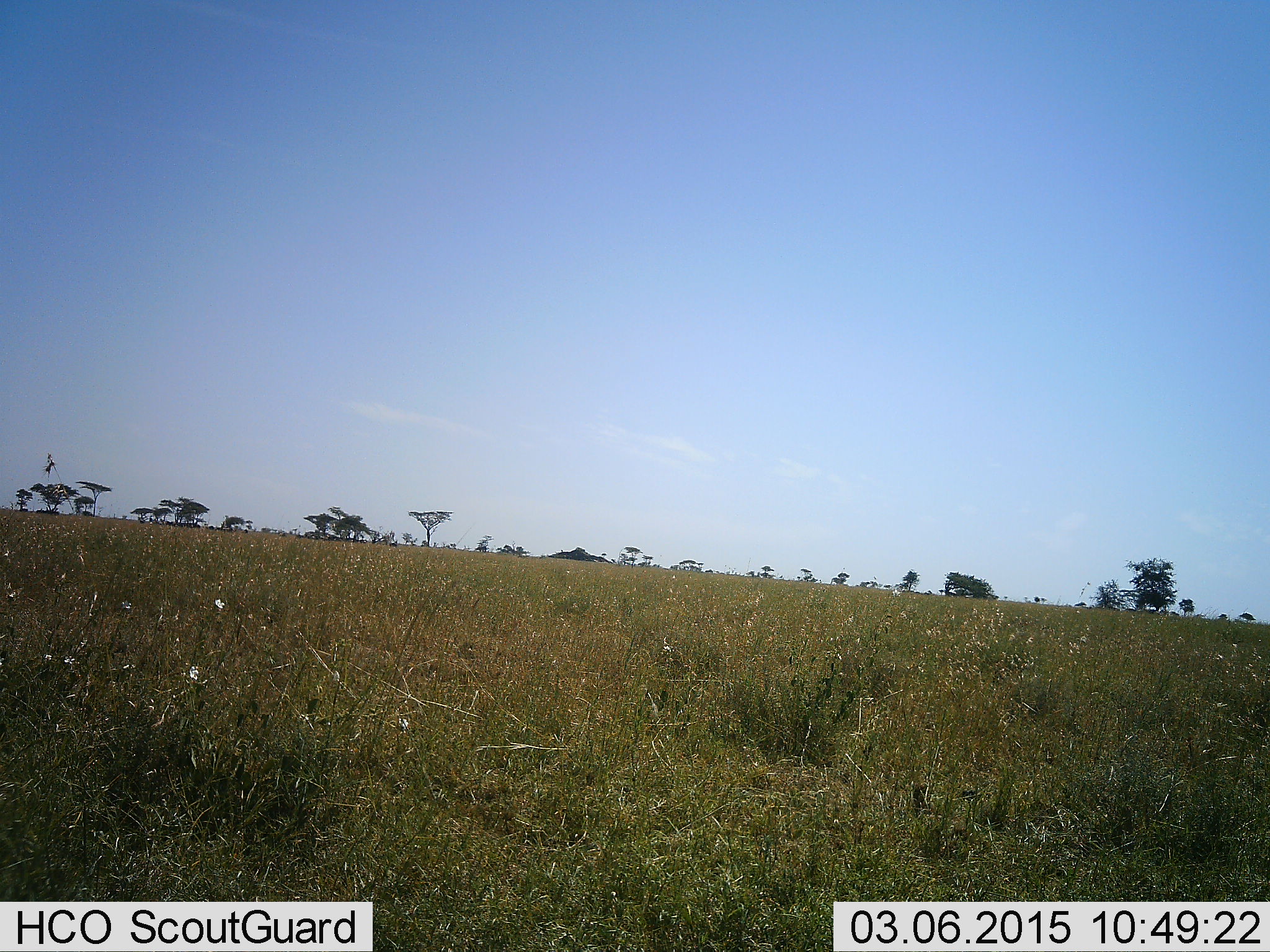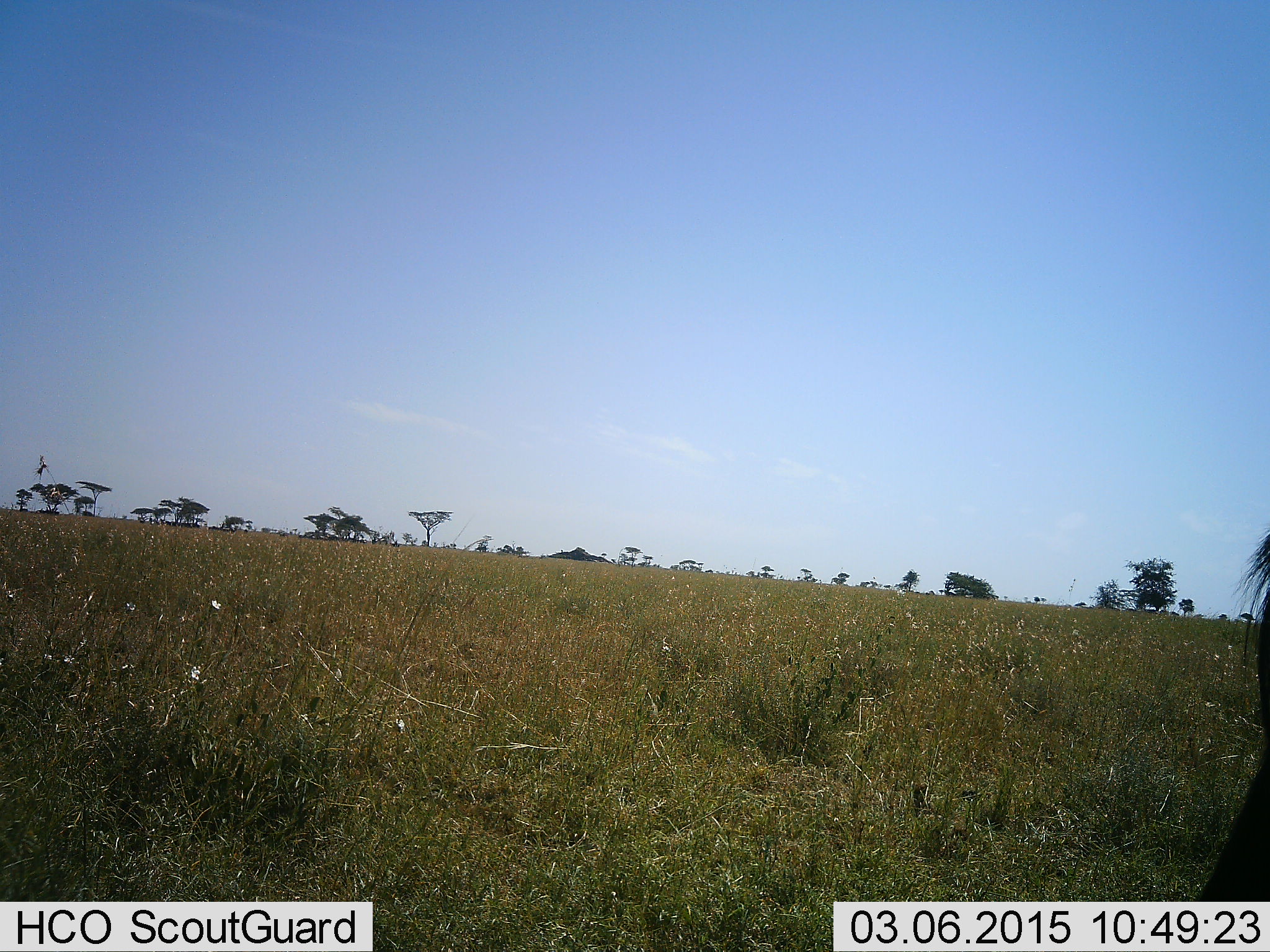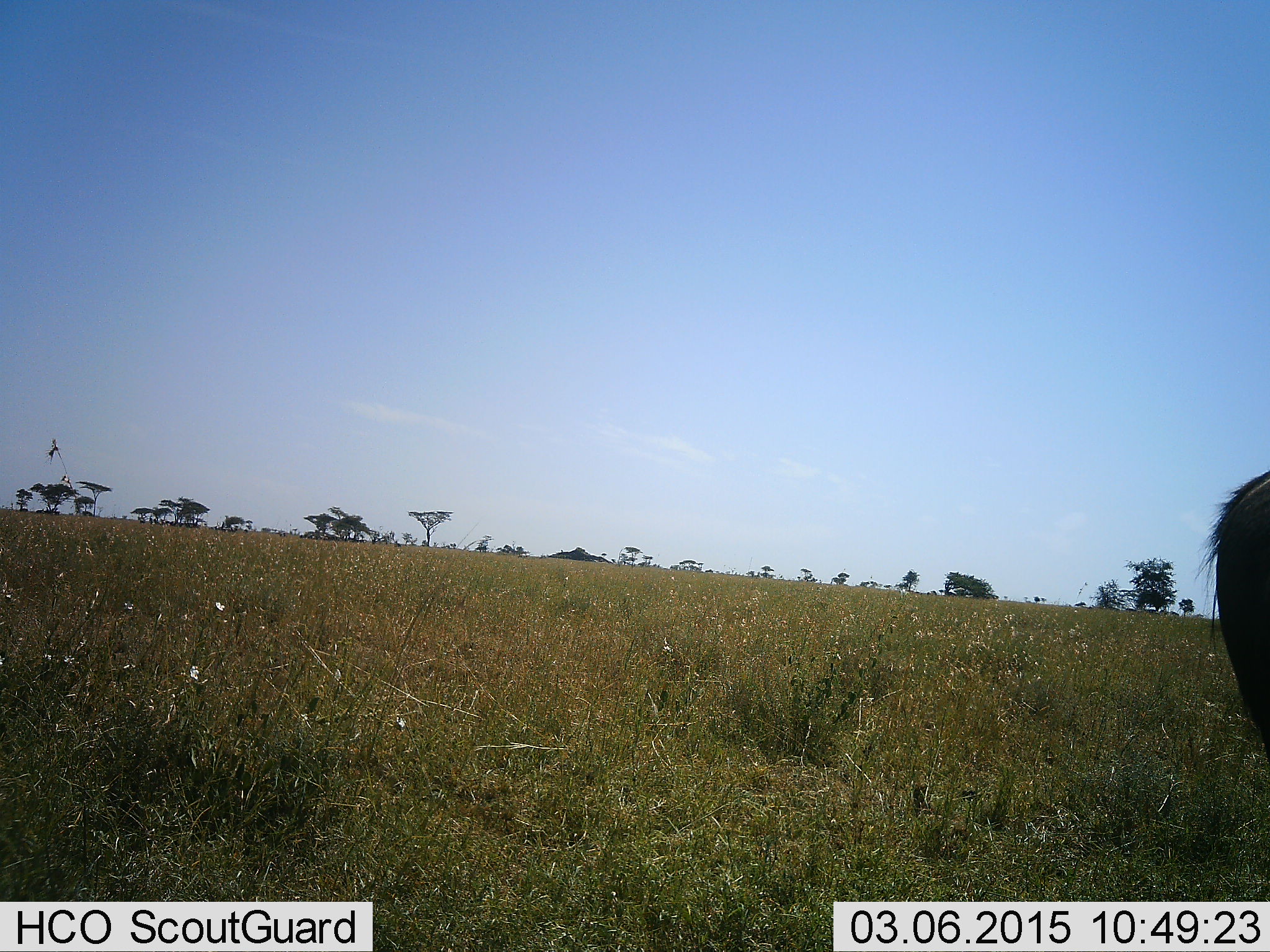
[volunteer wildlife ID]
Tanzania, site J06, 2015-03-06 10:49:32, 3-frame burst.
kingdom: Animalia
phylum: Chordata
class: Mammalia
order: Artiodactyla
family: Bovidae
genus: Connochaetes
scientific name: Connochaetes taurinus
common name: blue wildebeest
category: wildebeest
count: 1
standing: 25%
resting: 0%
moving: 75%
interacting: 0%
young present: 0%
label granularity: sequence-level